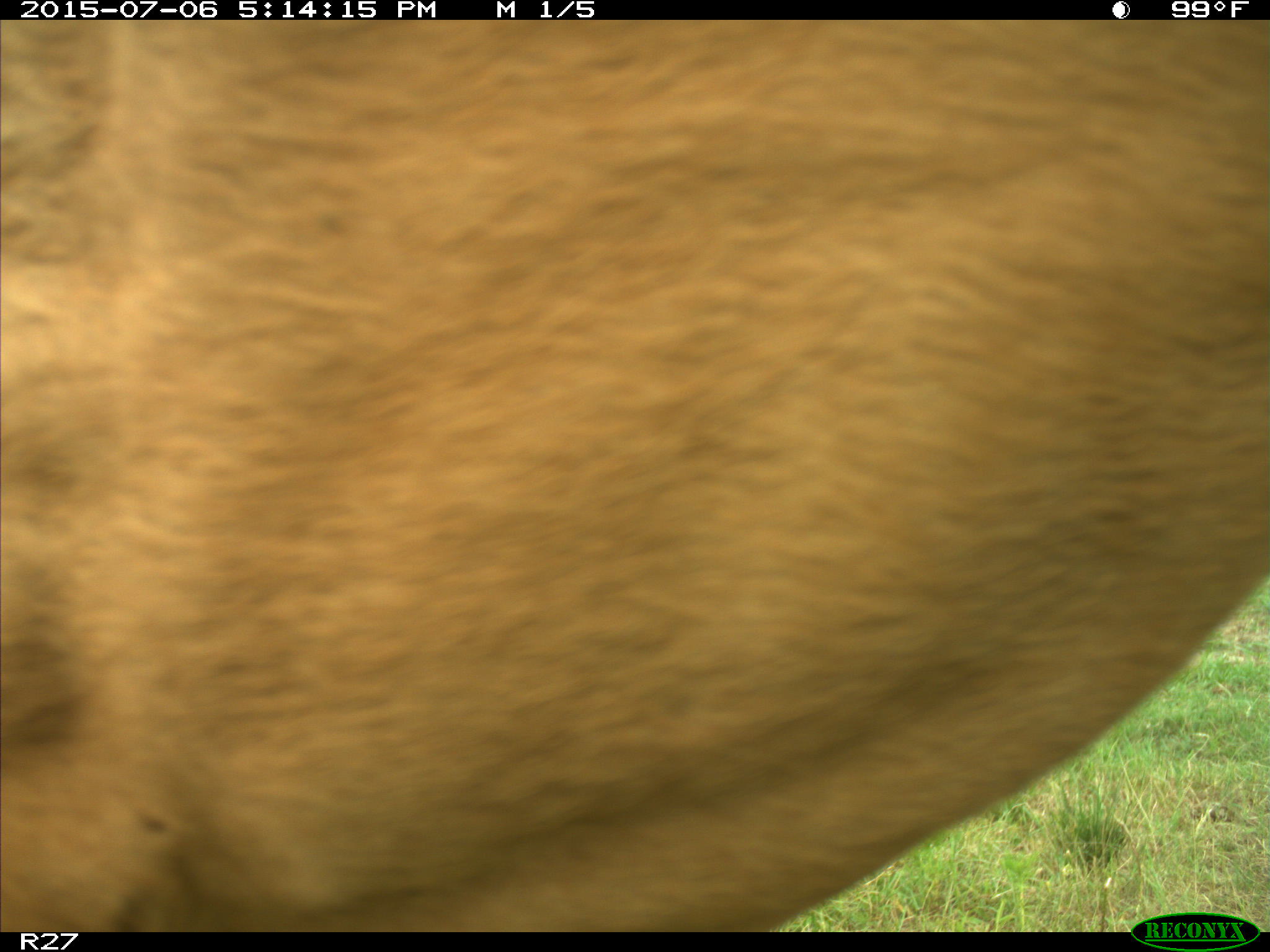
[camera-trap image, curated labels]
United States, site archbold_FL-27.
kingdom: Animalia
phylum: Chordata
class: Mammalia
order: Artiodactyla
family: Bovidae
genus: Bos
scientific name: Bos taurus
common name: domestic cow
Bos taurus (domestic cow).